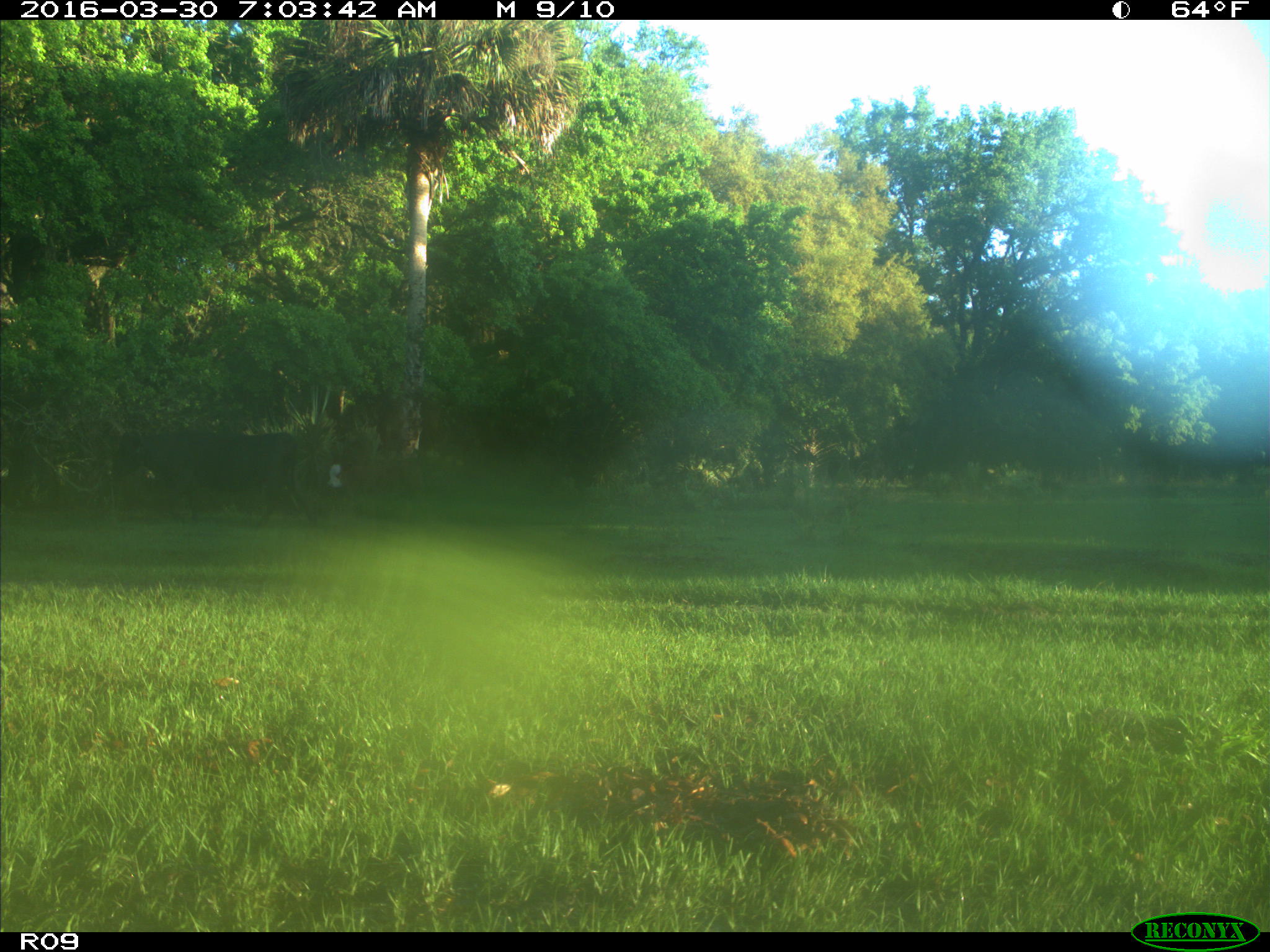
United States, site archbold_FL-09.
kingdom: Animalia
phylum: Chordata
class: Mammalia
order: Artiodactyla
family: Bovidae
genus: Bos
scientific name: Bos taurus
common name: domestic cow